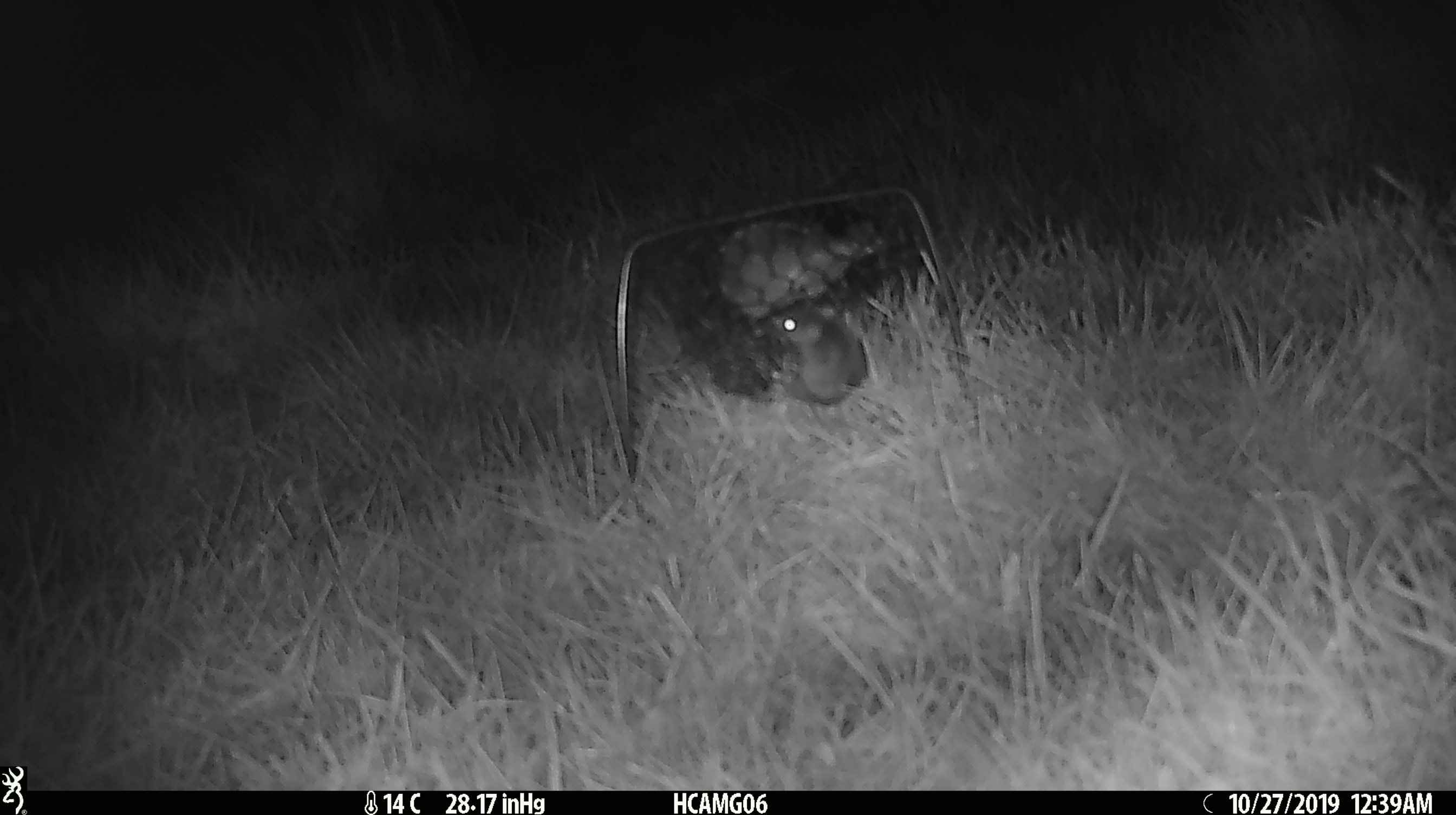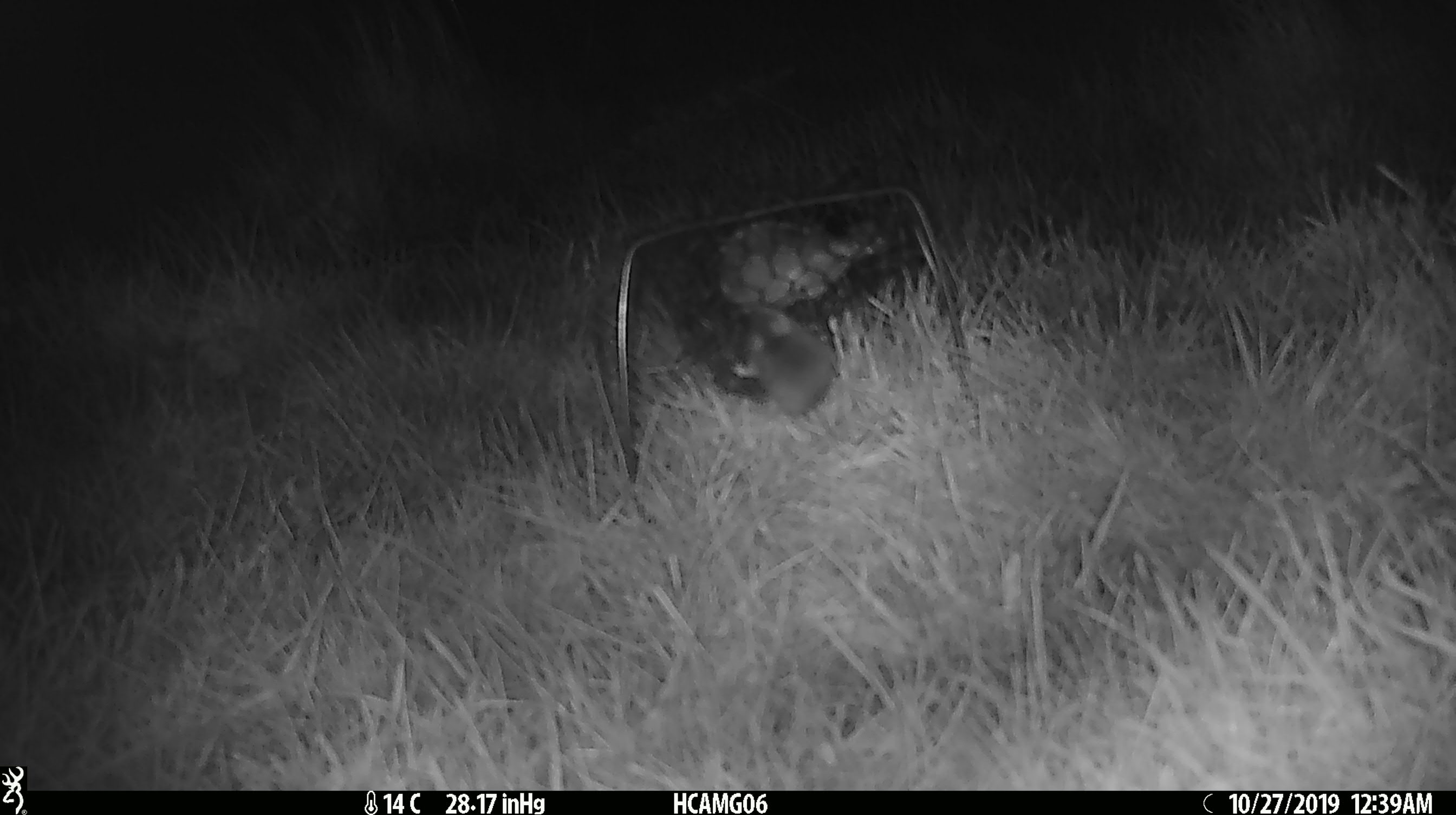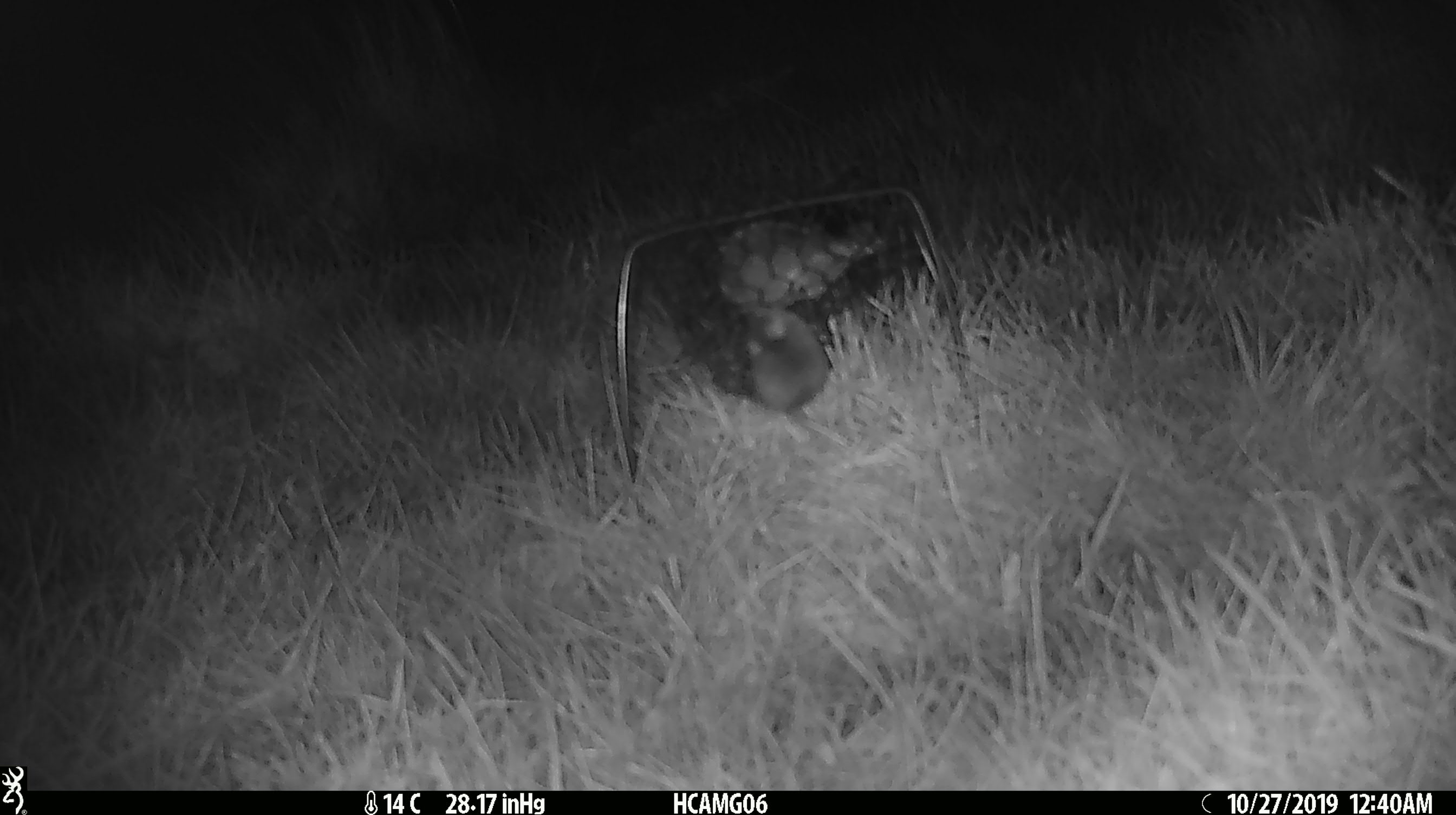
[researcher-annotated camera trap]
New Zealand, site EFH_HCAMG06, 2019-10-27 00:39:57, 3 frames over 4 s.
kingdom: Animalia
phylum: Chordata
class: Mammalia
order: Rodentia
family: Muridae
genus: Mus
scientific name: Mus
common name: mouse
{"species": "mouse (Mus)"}